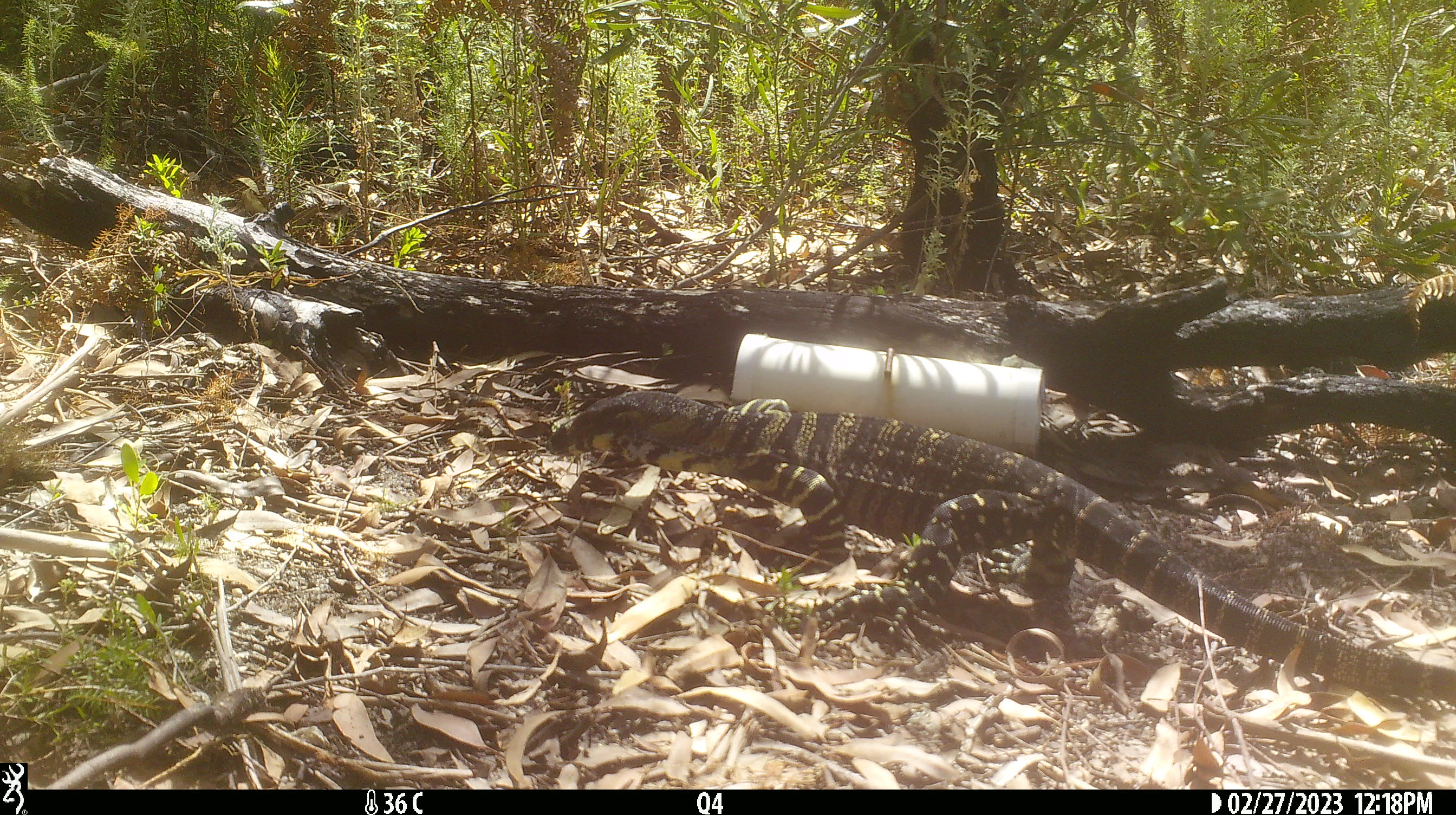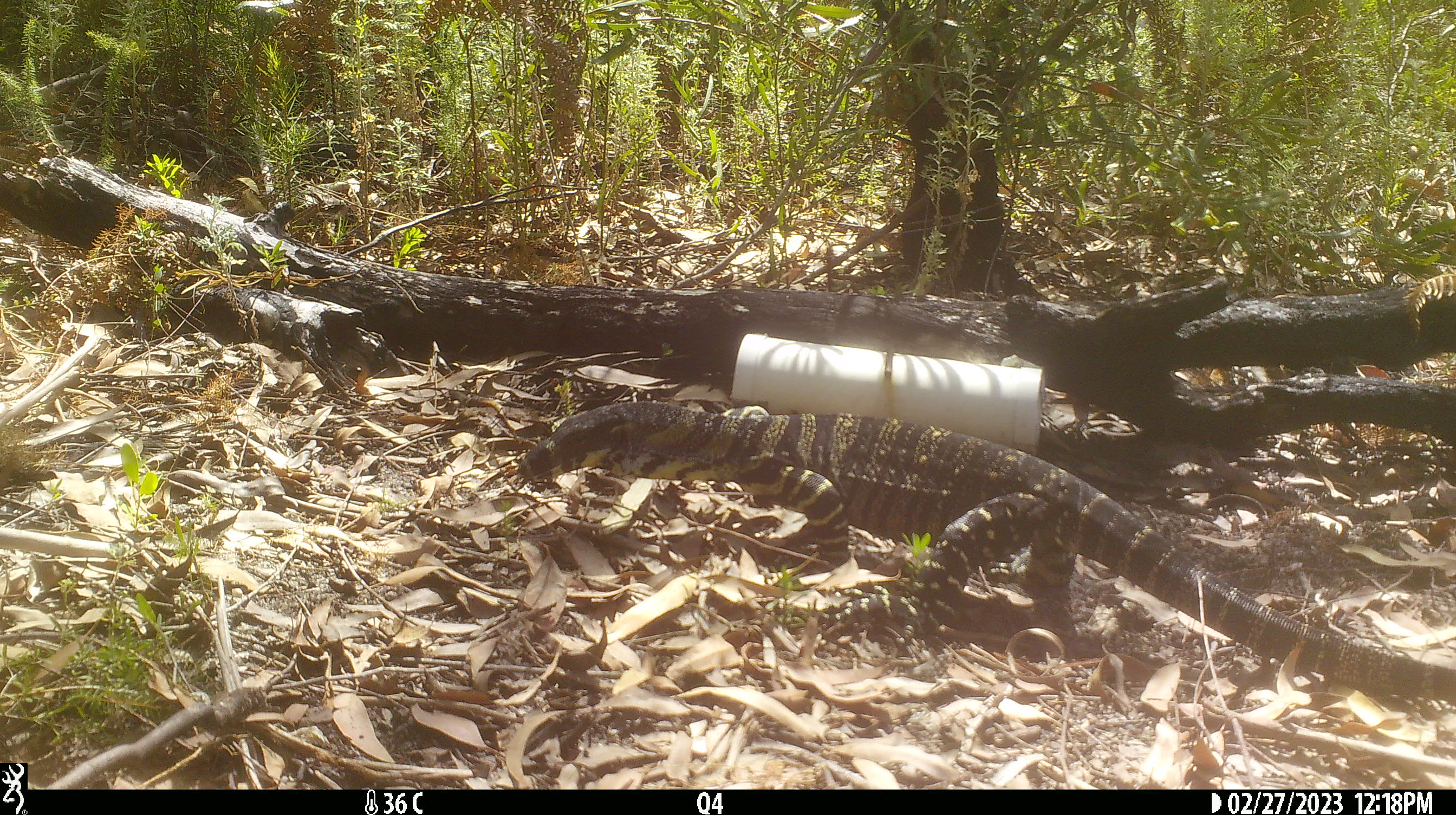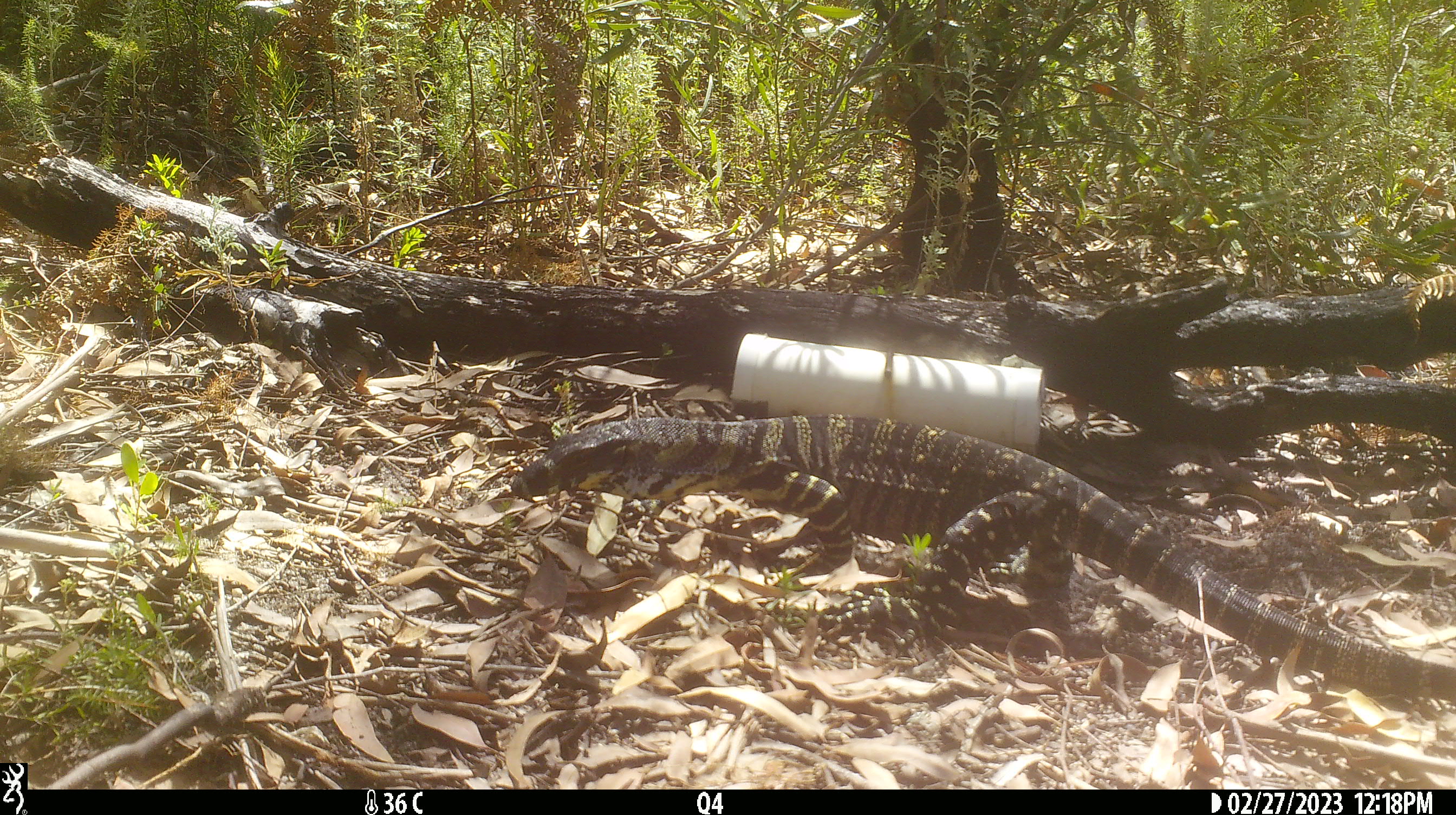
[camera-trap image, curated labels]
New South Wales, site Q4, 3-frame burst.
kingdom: Animalia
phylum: Chordata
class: Reptilia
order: Squamata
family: Varanidae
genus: Varanus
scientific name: Varanus varius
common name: lace monitor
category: goanna